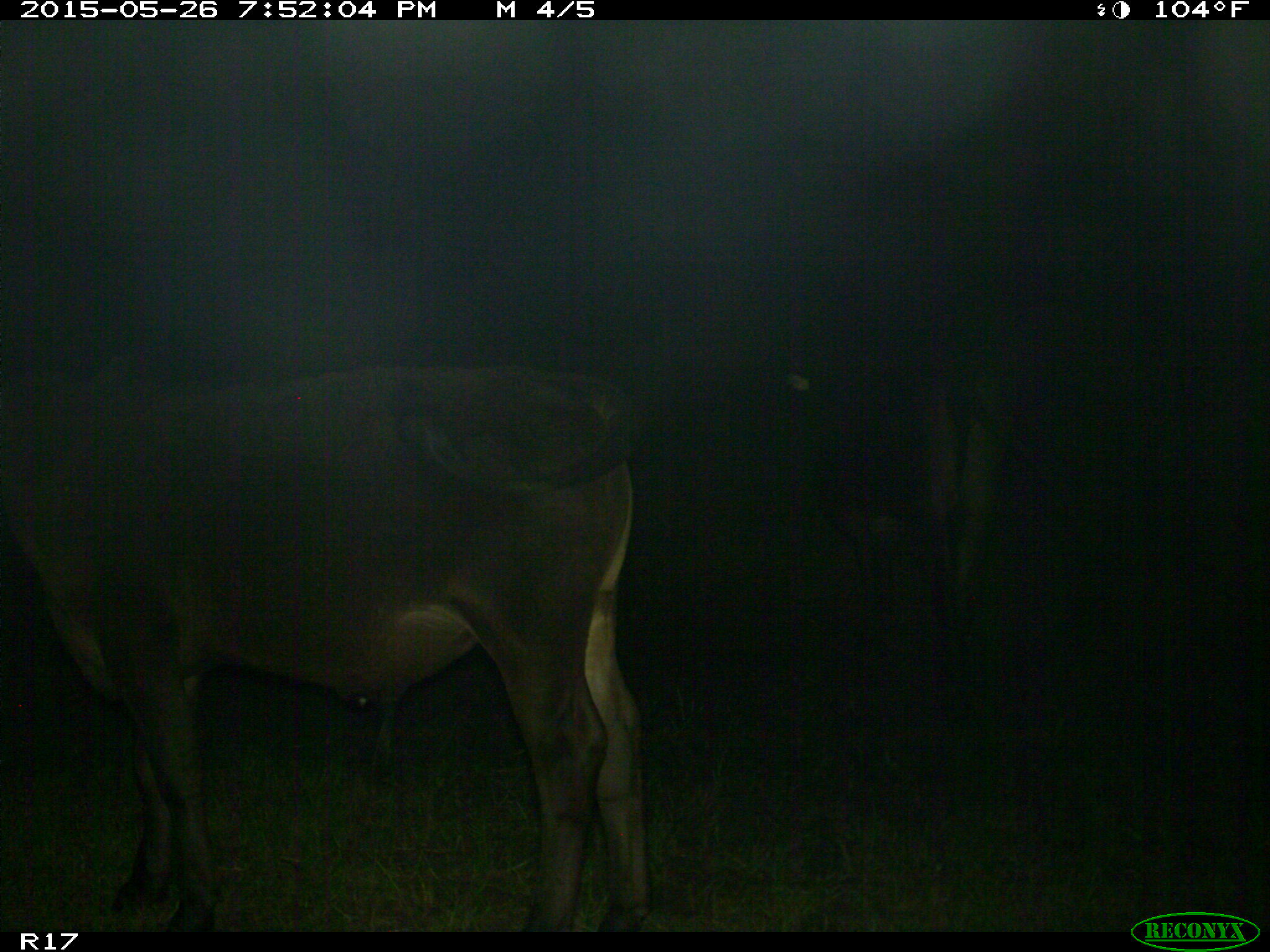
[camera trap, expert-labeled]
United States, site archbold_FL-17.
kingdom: Animalia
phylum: Chordata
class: Mammalia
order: Artiodactyla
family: Bovidae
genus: Bos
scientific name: Bos taurus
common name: domestic cow